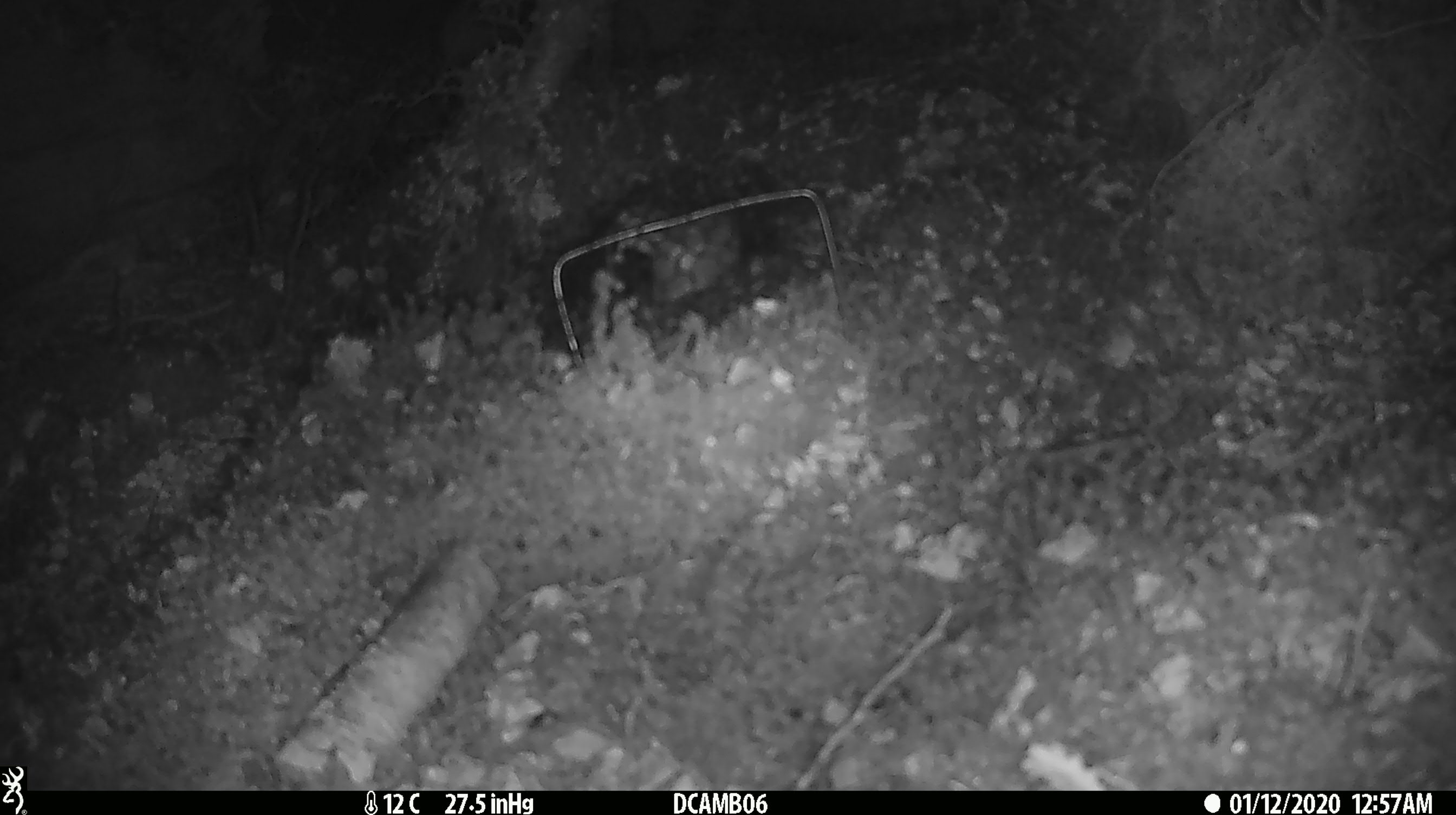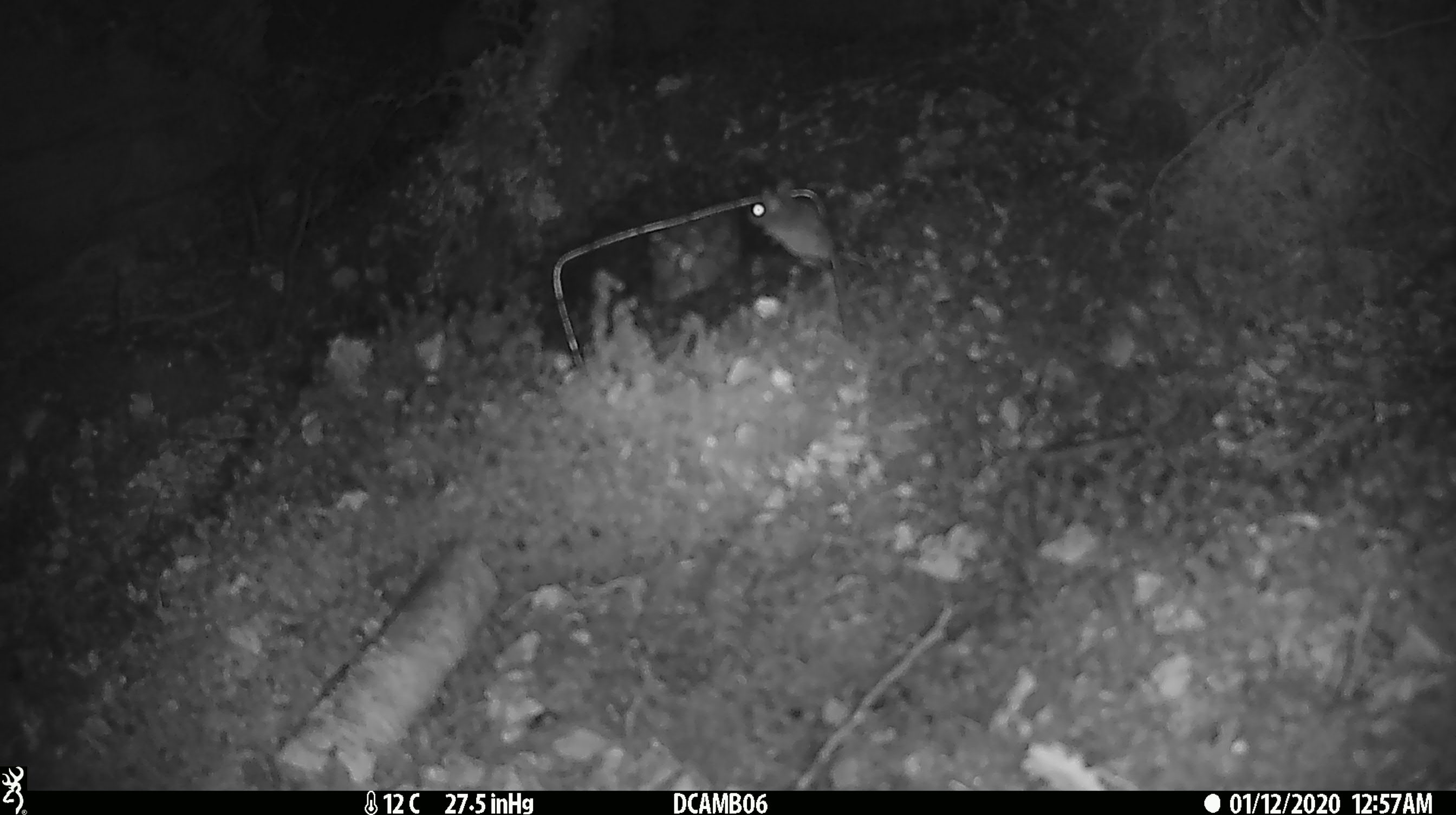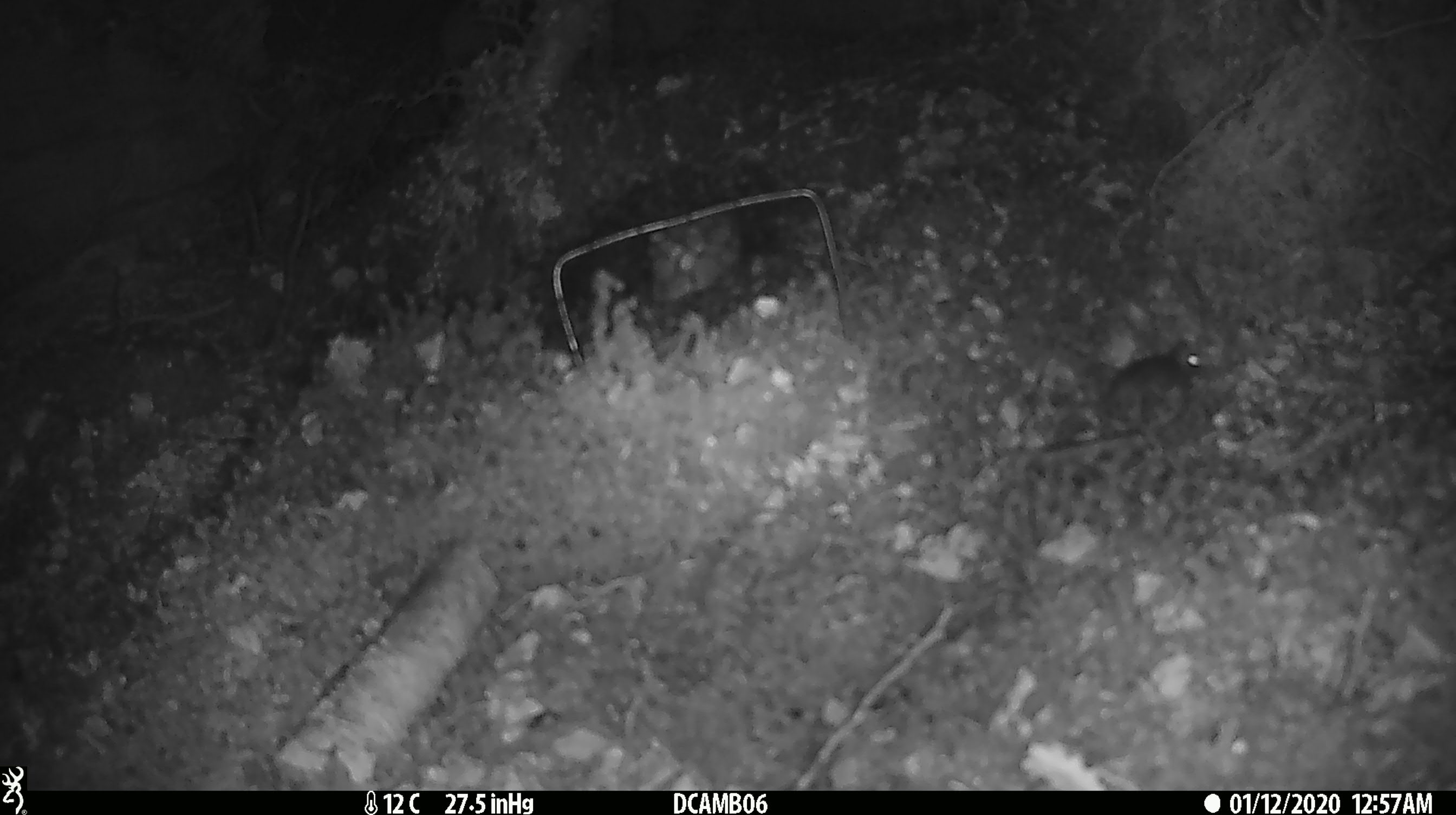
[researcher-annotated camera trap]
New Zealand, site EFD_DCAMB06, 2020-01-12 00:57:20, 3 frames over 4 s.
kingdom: Animalia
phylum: Chordata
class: Mammalia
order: Rodentia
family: Muridae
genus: Mus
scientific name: Mus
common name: mouse